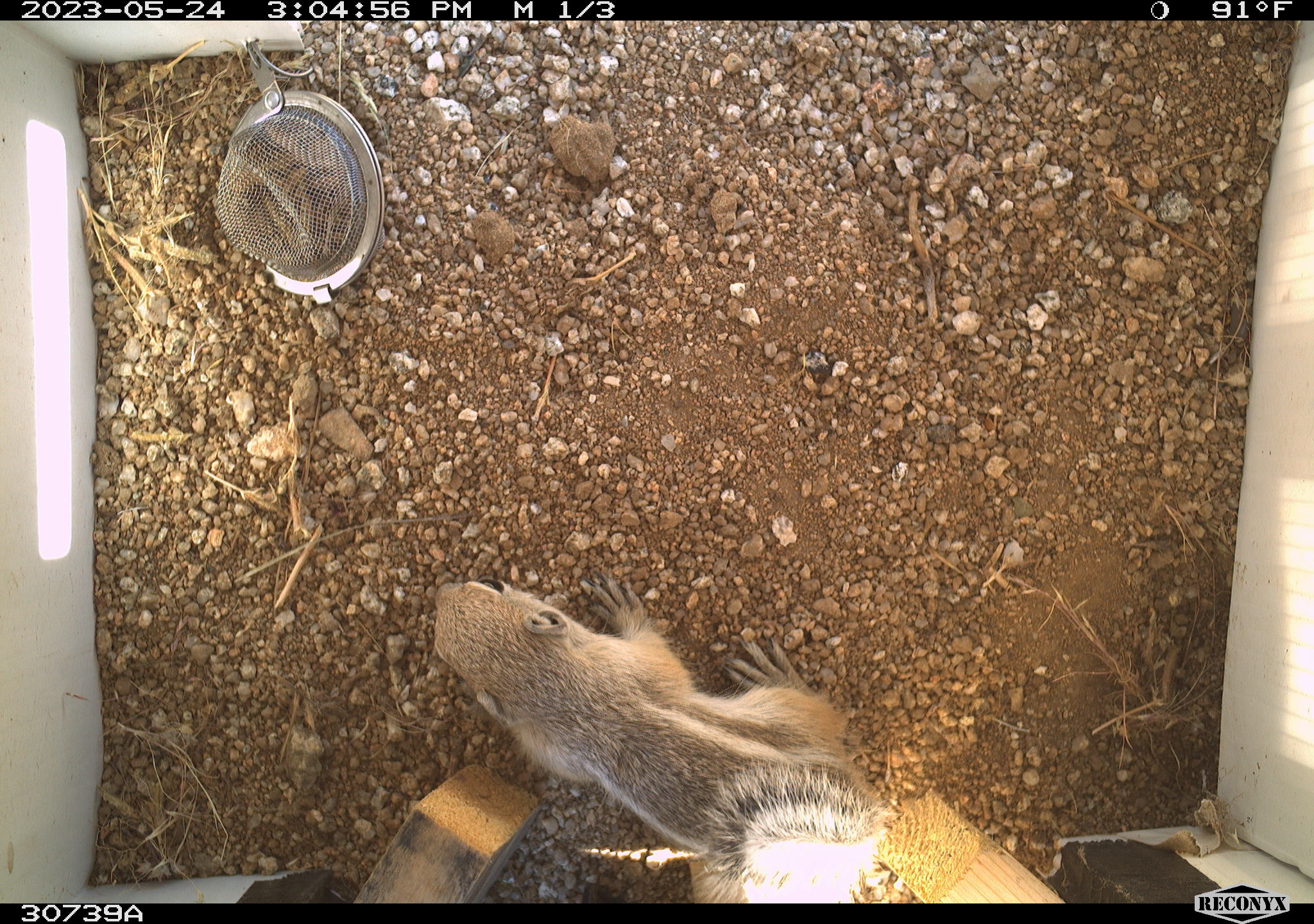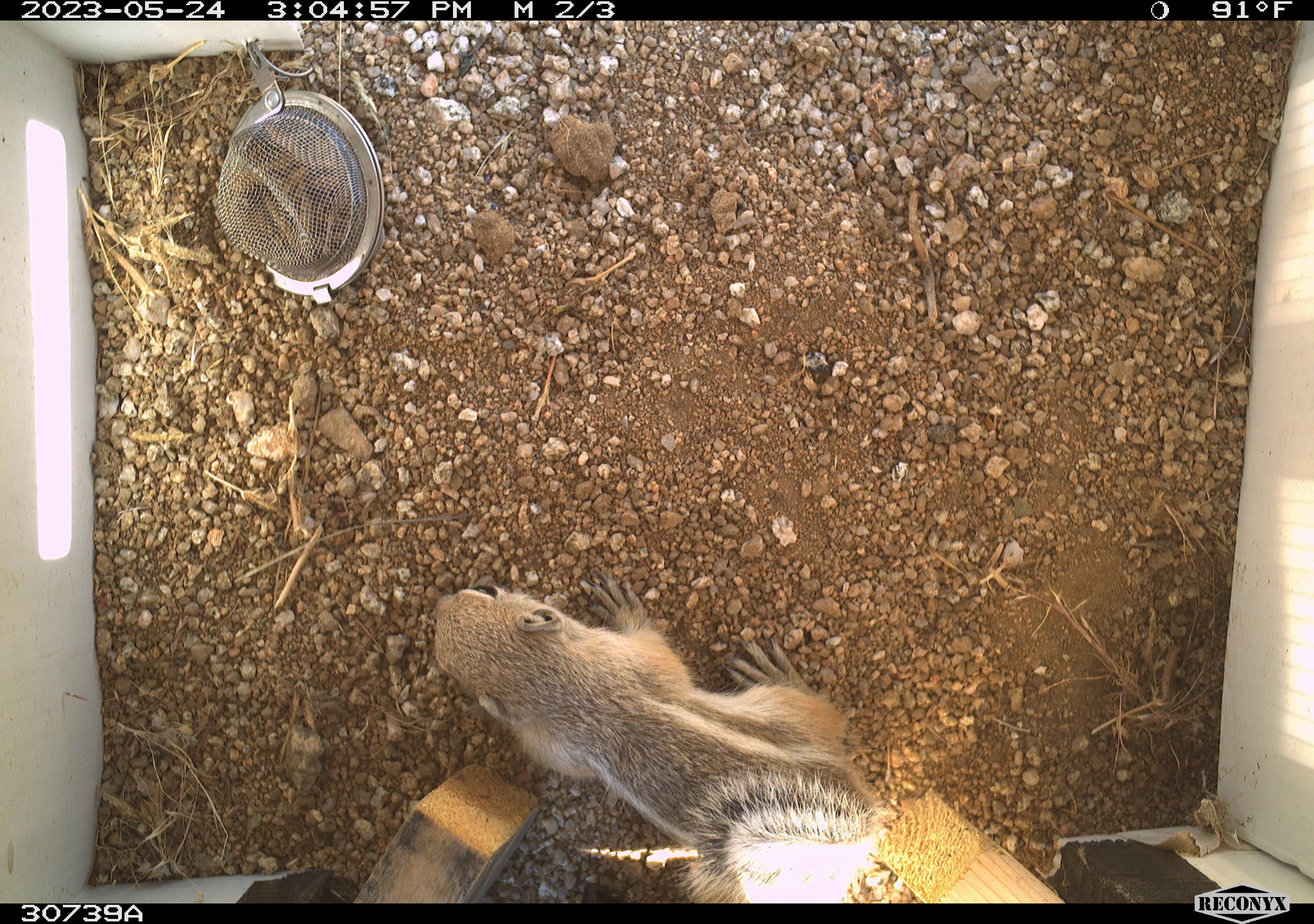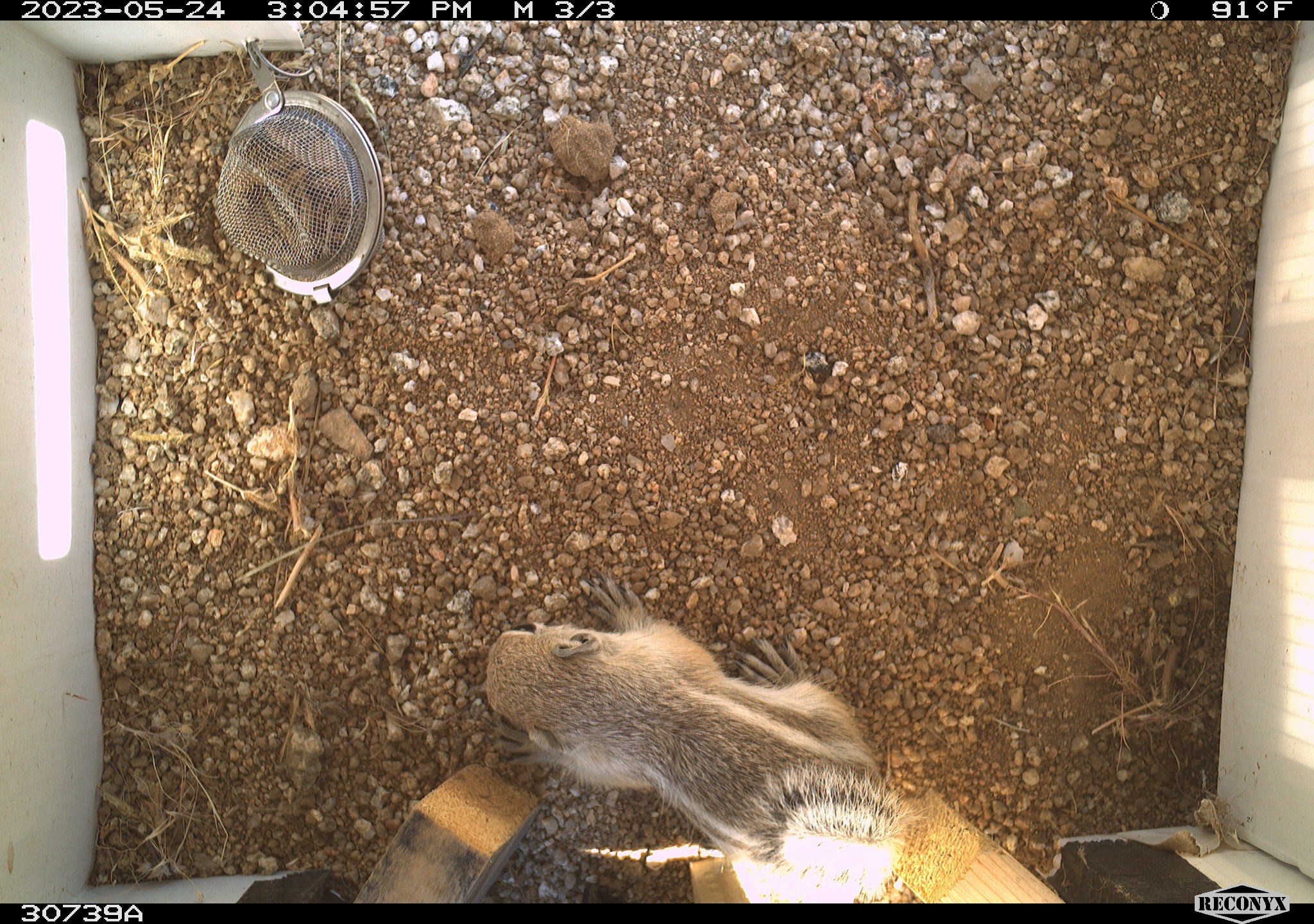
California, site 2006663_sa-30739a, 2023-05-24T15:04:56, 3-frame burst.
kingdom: Animalia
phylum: Chordata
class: Mammalia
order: Rodentia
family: Sciuridae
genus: Ammospermophilus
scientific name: Ammospermophilus leucurus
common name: white-tailed antelope squirrel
White-tailed antelope squirrel (Ammospermophilus leucurus).